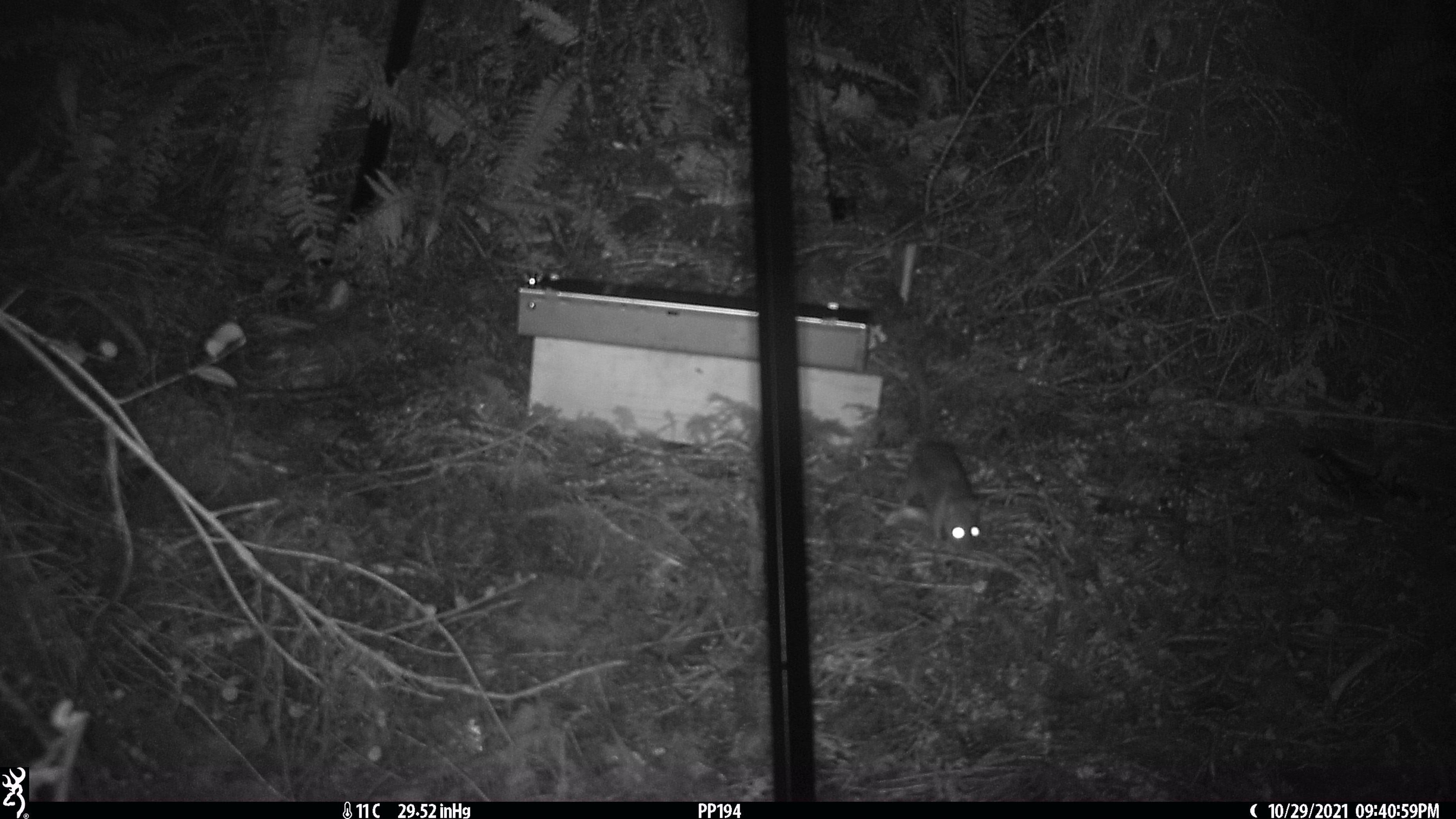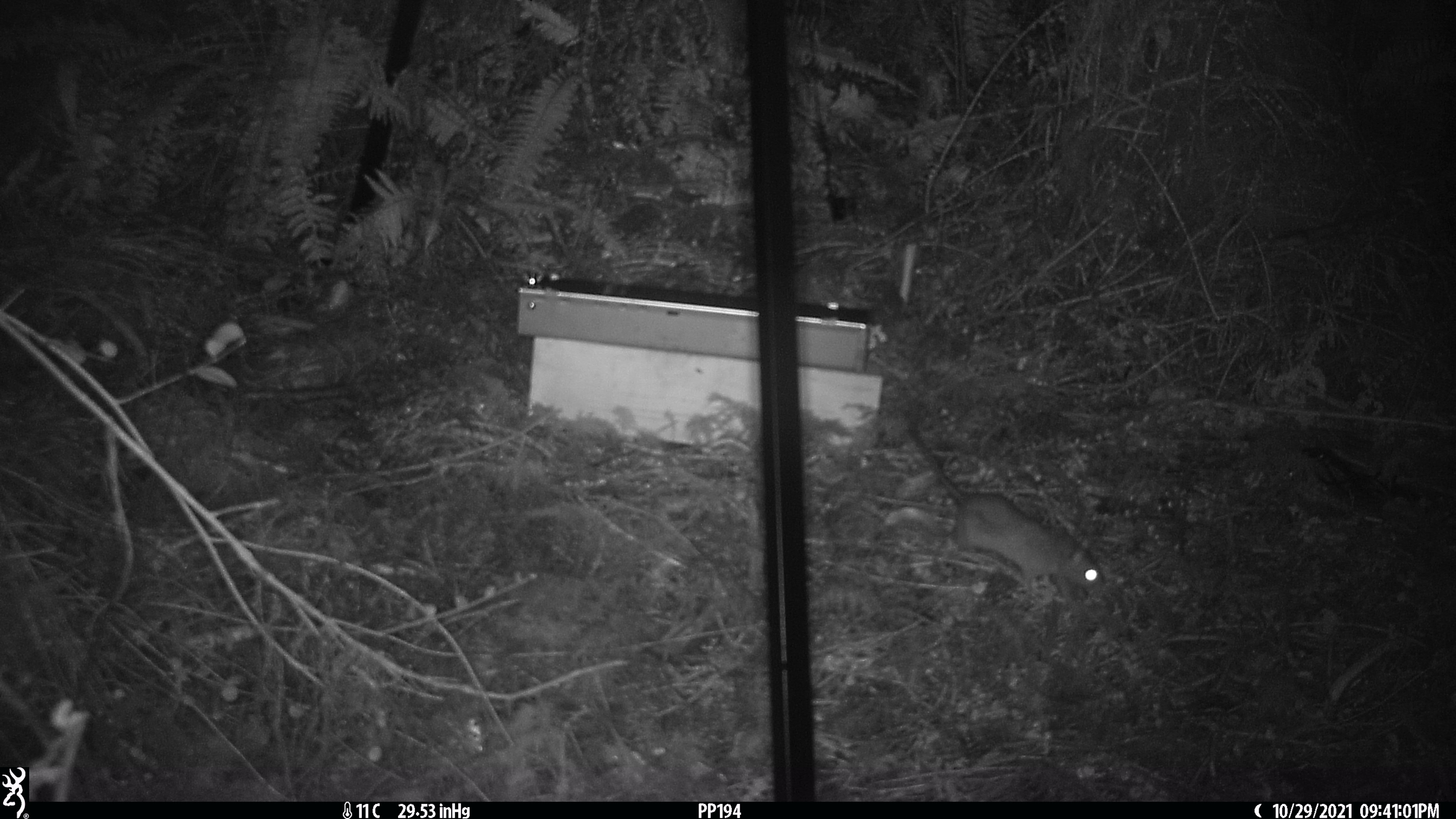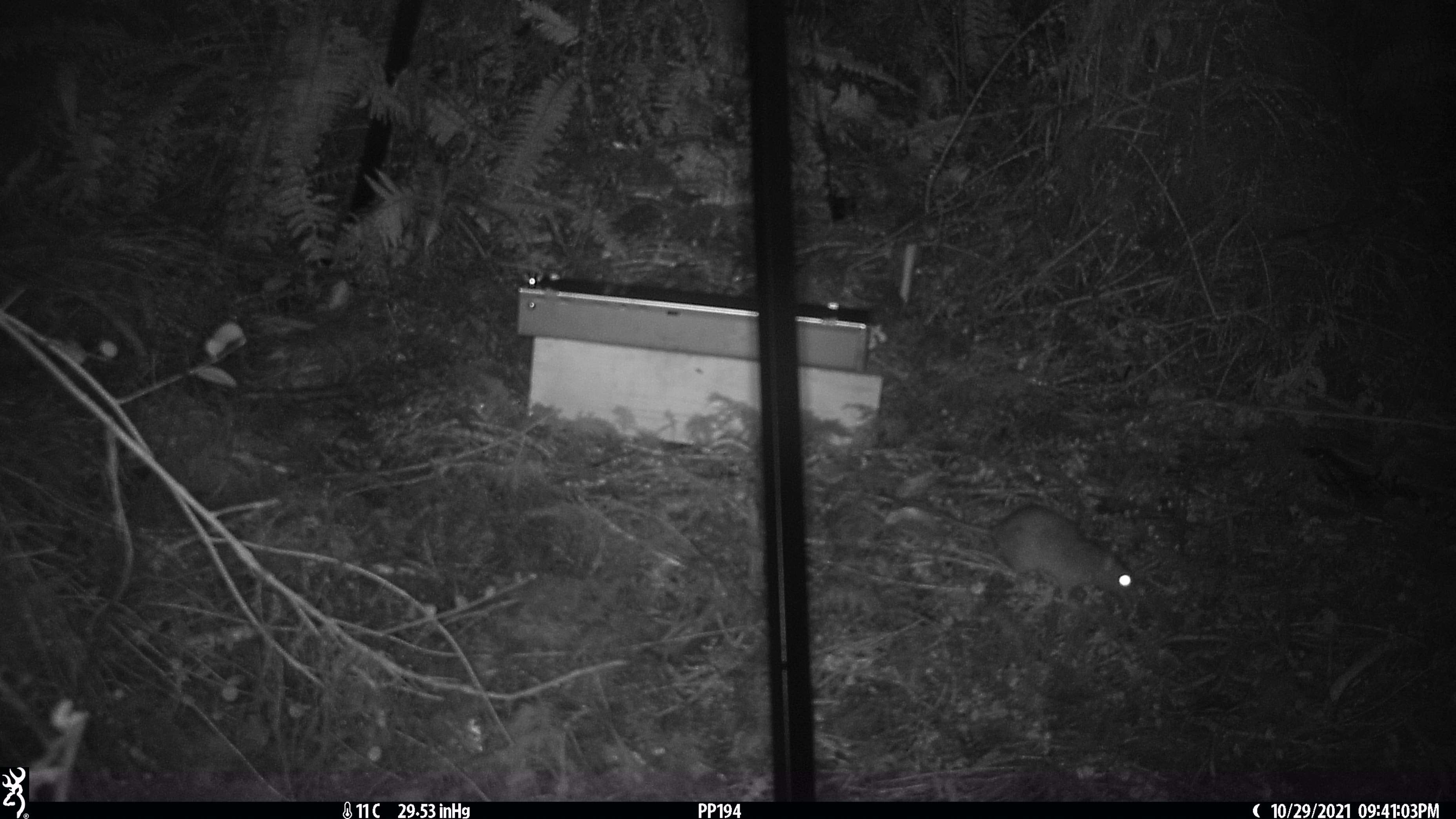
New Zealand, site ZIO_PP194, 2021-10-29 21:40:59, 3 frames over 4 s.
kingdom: Animalia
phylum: Chordata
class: Mammalia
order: Rodentia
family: Muridae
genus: Rattus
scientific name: Rattus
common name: rat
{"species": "rat (Rattus)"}